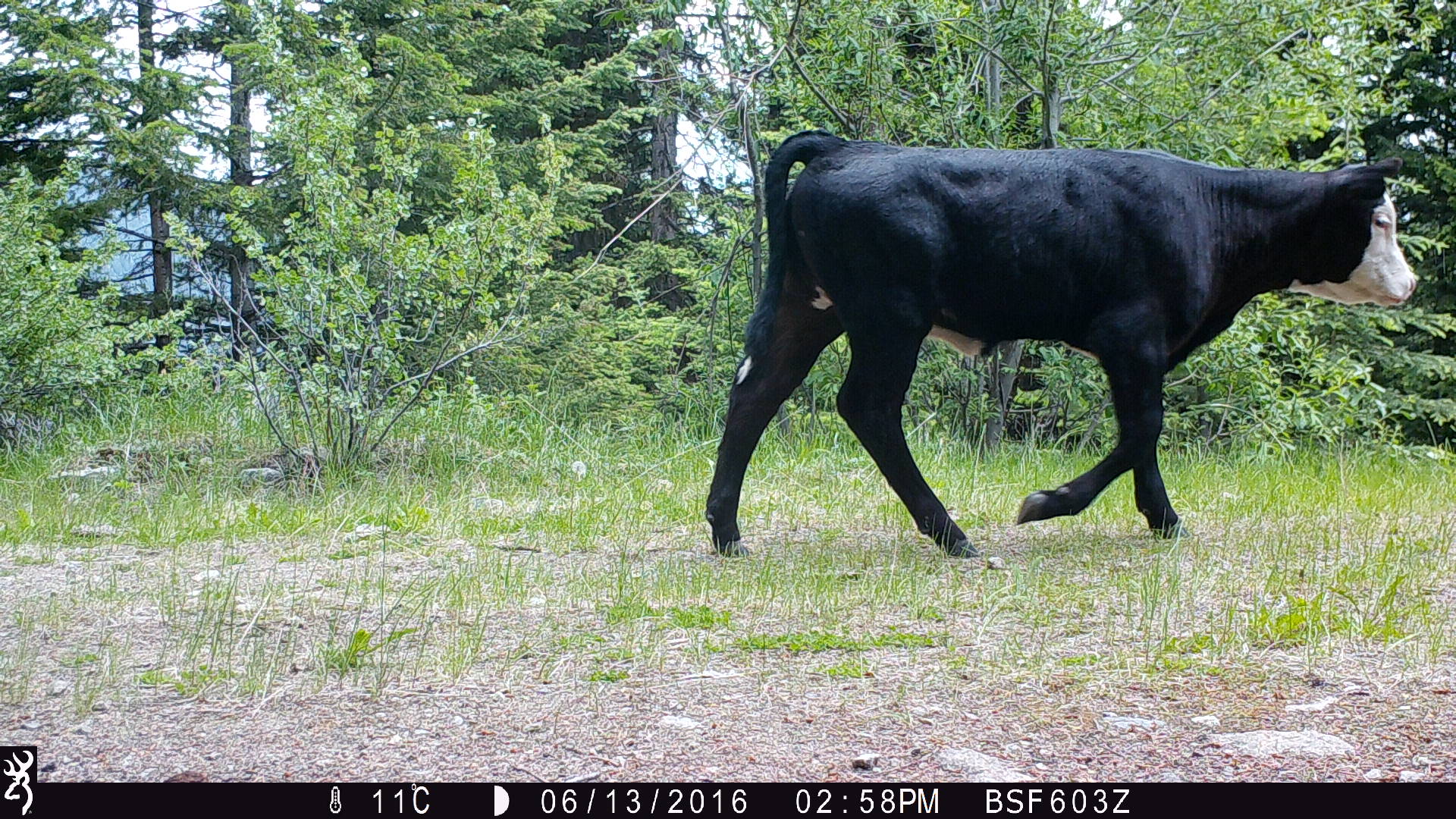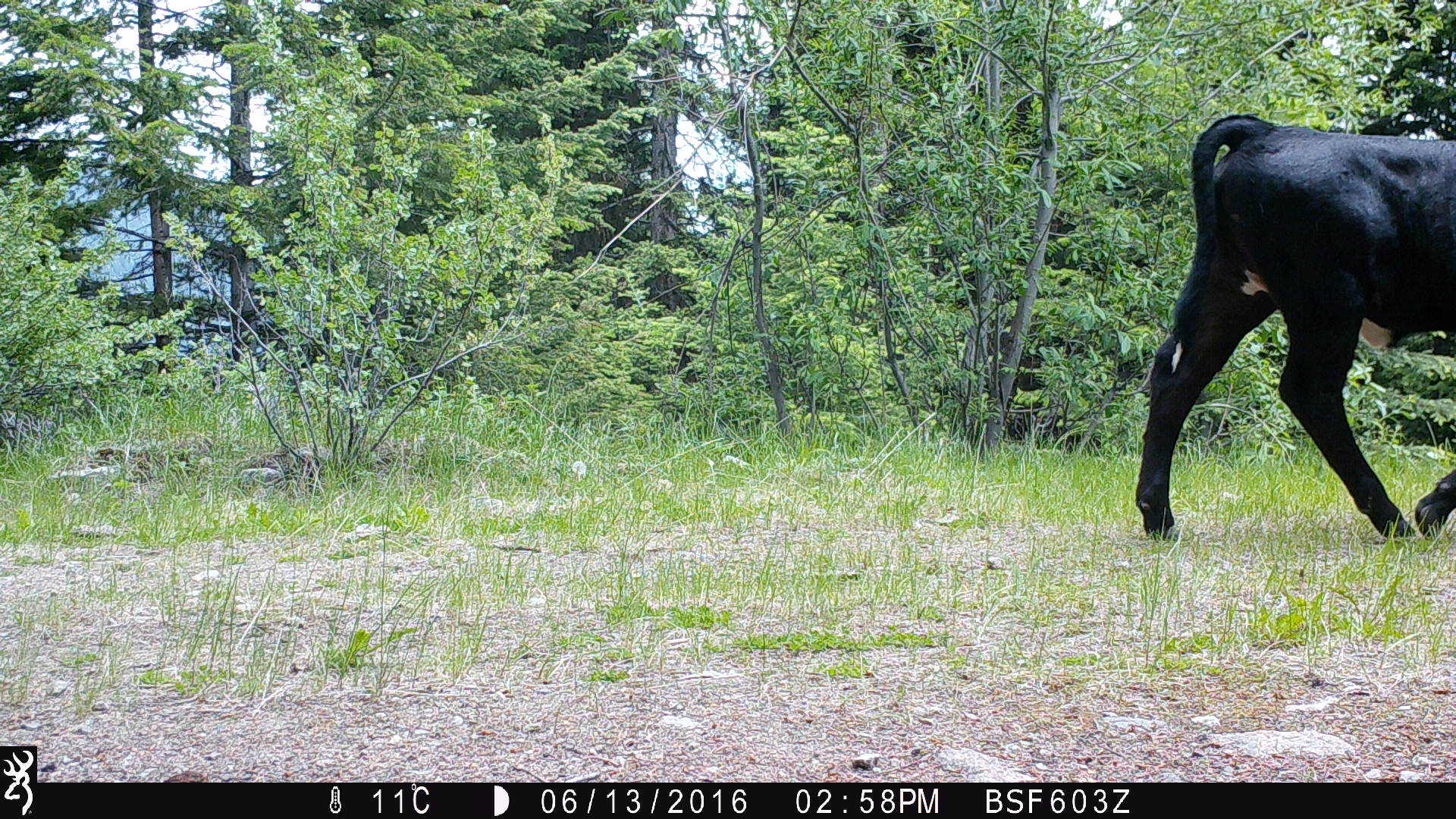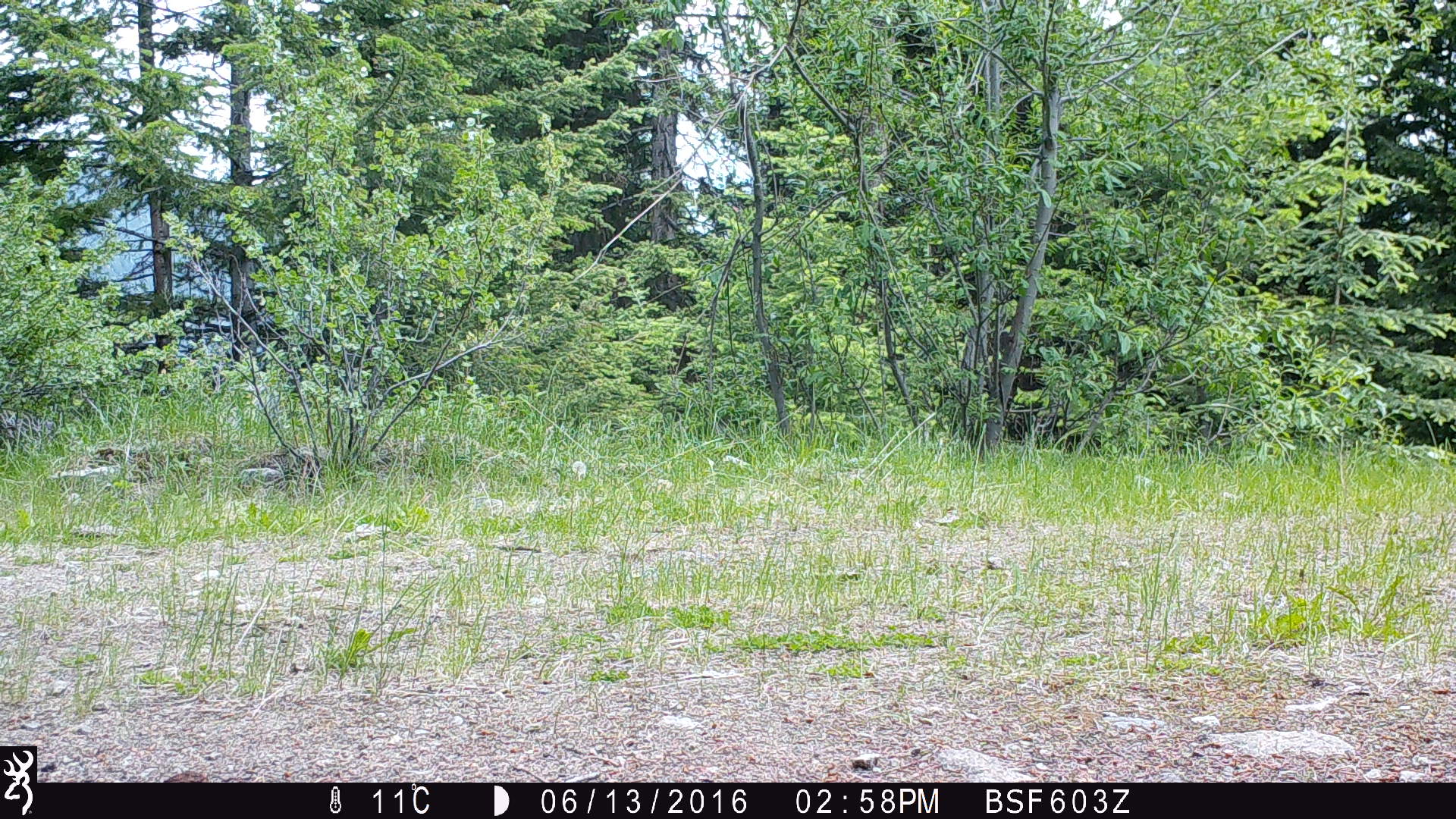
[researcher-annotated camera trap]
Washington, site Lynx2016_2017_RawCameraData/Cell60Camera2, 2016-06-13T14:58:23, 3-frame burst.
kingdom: Animalia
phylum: Chordata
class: Mammalia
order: Artiodactyla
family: Bovidae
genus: Bos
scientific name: Bos taurus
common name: domestic cattle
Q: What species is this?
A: Domestic cattle (Bos taurus).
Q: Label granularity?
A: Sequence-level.